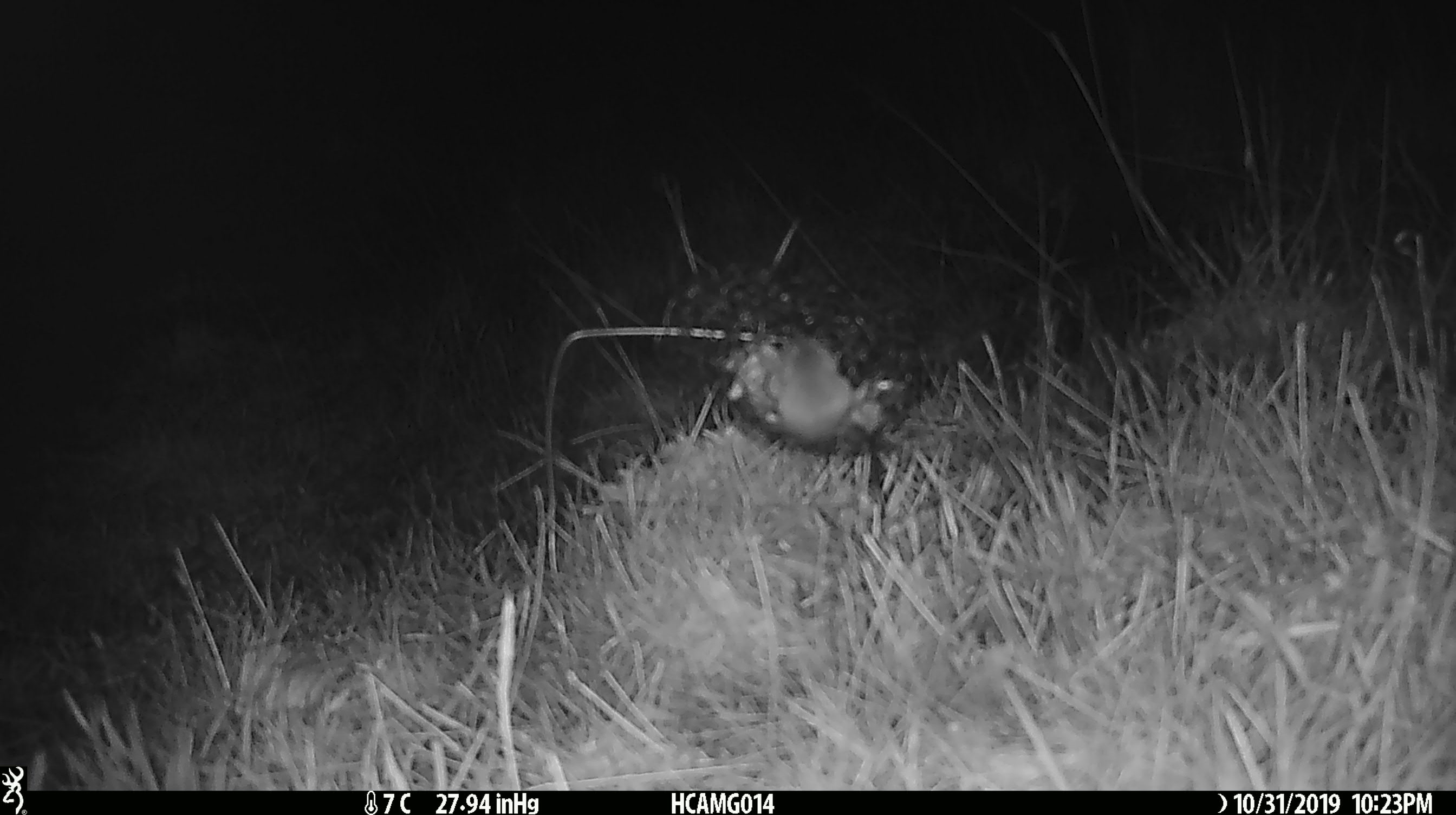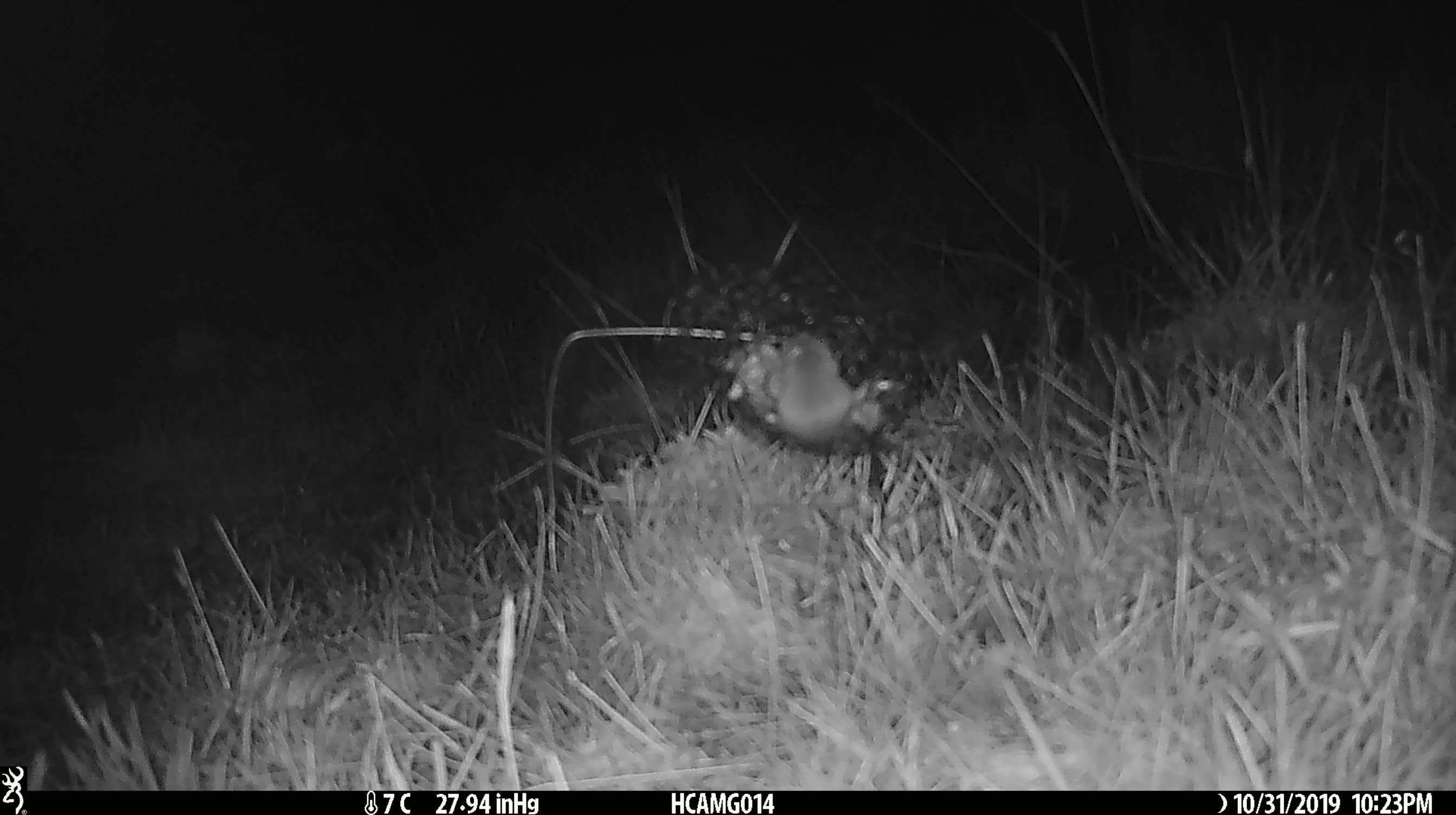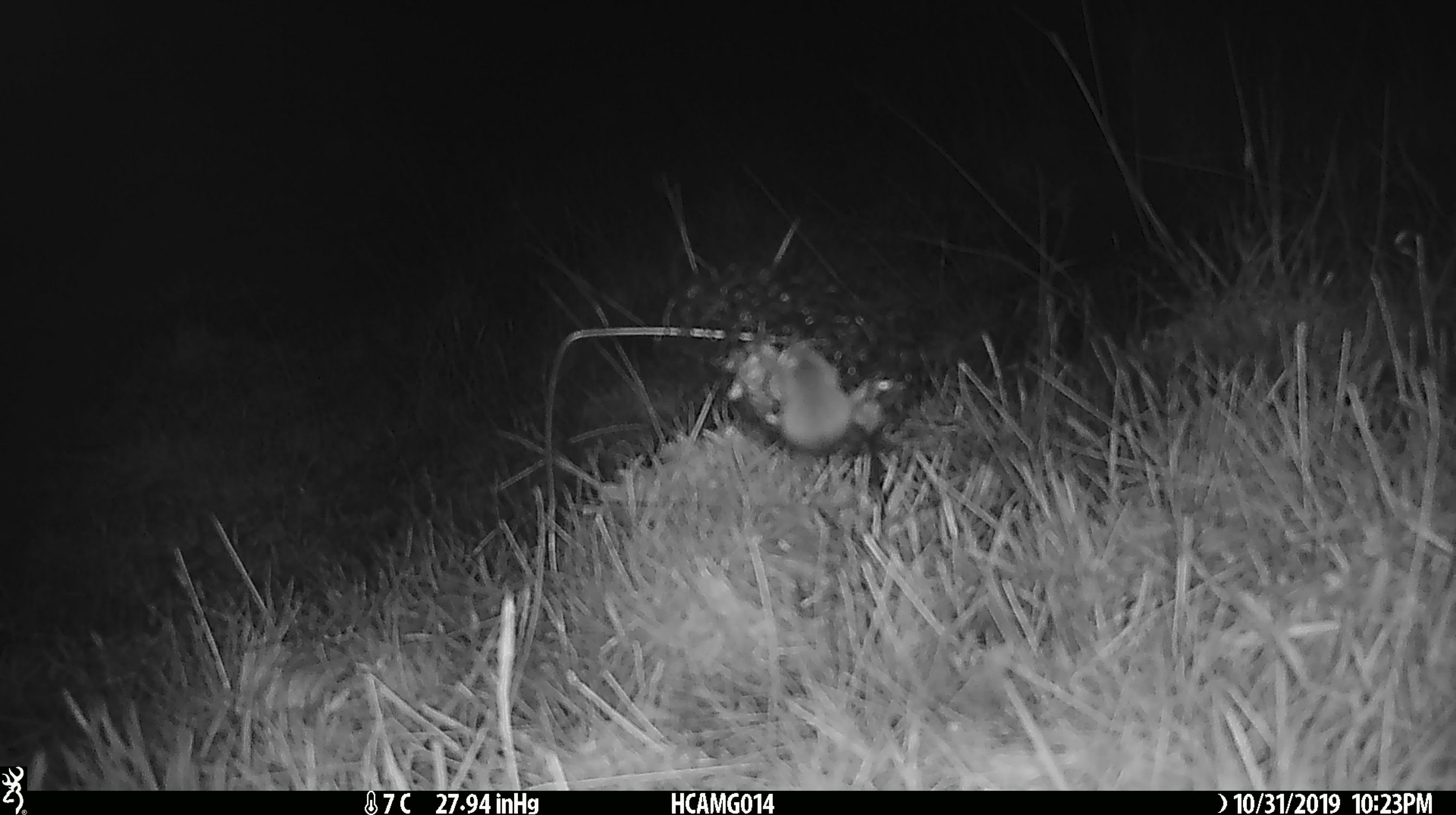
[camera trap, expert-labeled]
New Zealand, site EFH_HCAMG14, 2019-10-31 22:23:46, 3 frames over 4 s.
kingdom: Animalia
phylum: Chordata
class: Mammalia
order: Rodentia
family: Muridae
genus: Mus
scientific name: Mus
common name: mouse